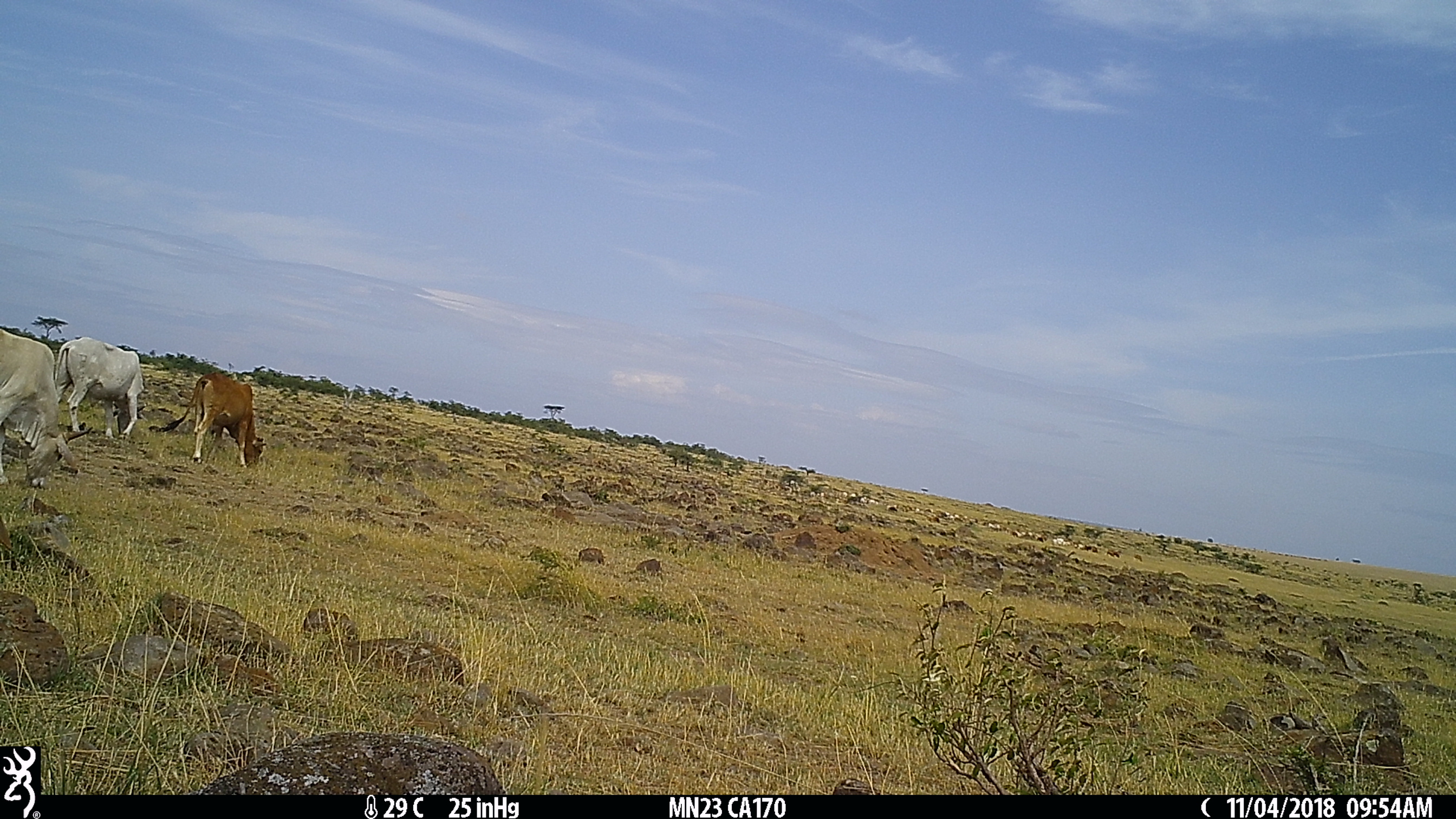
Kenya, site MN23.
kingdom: Animalia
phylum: Chordata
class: Mammalia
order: Artiodactyla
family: Bovidae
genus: Bos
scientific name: Bos taurus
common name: cattle